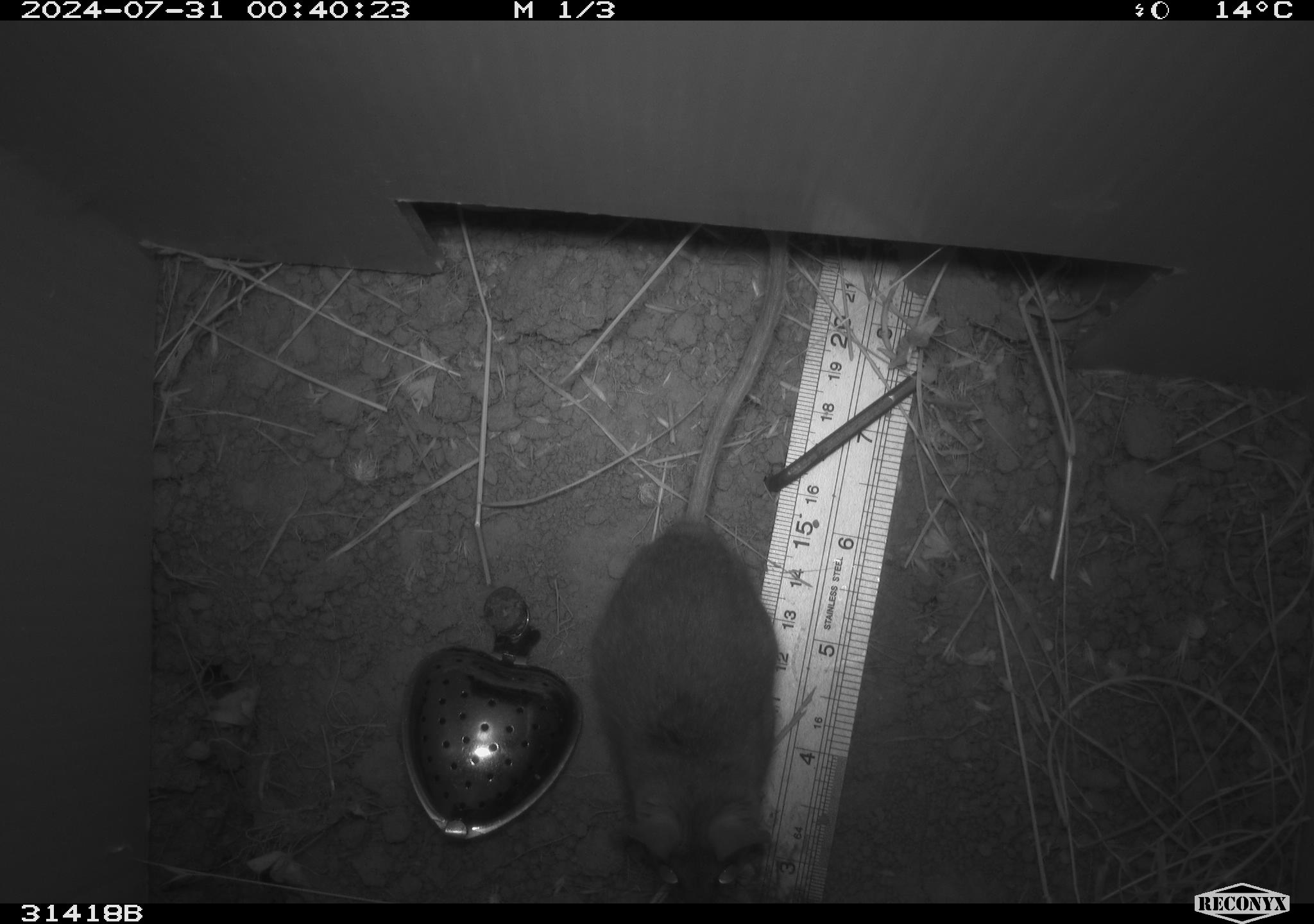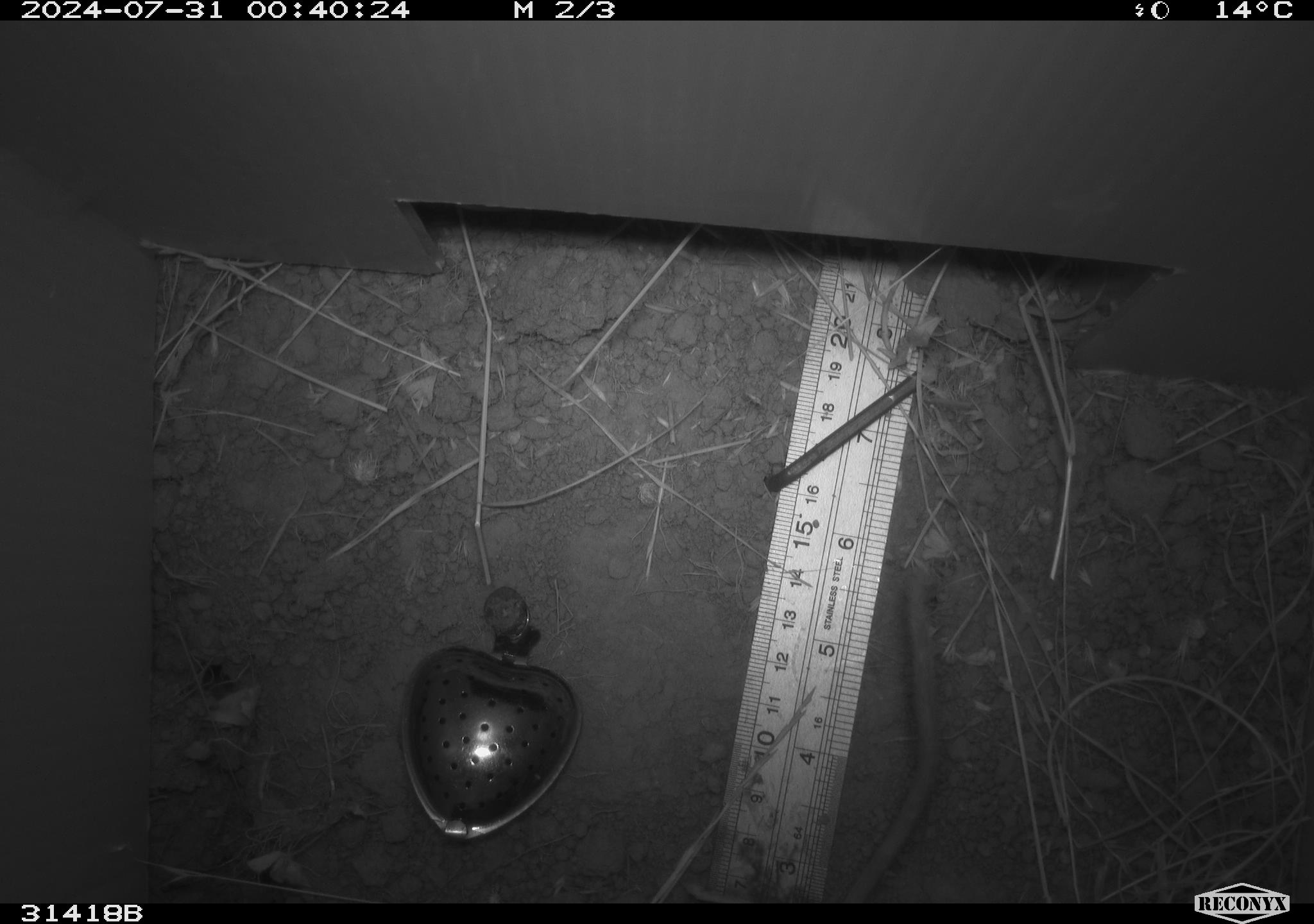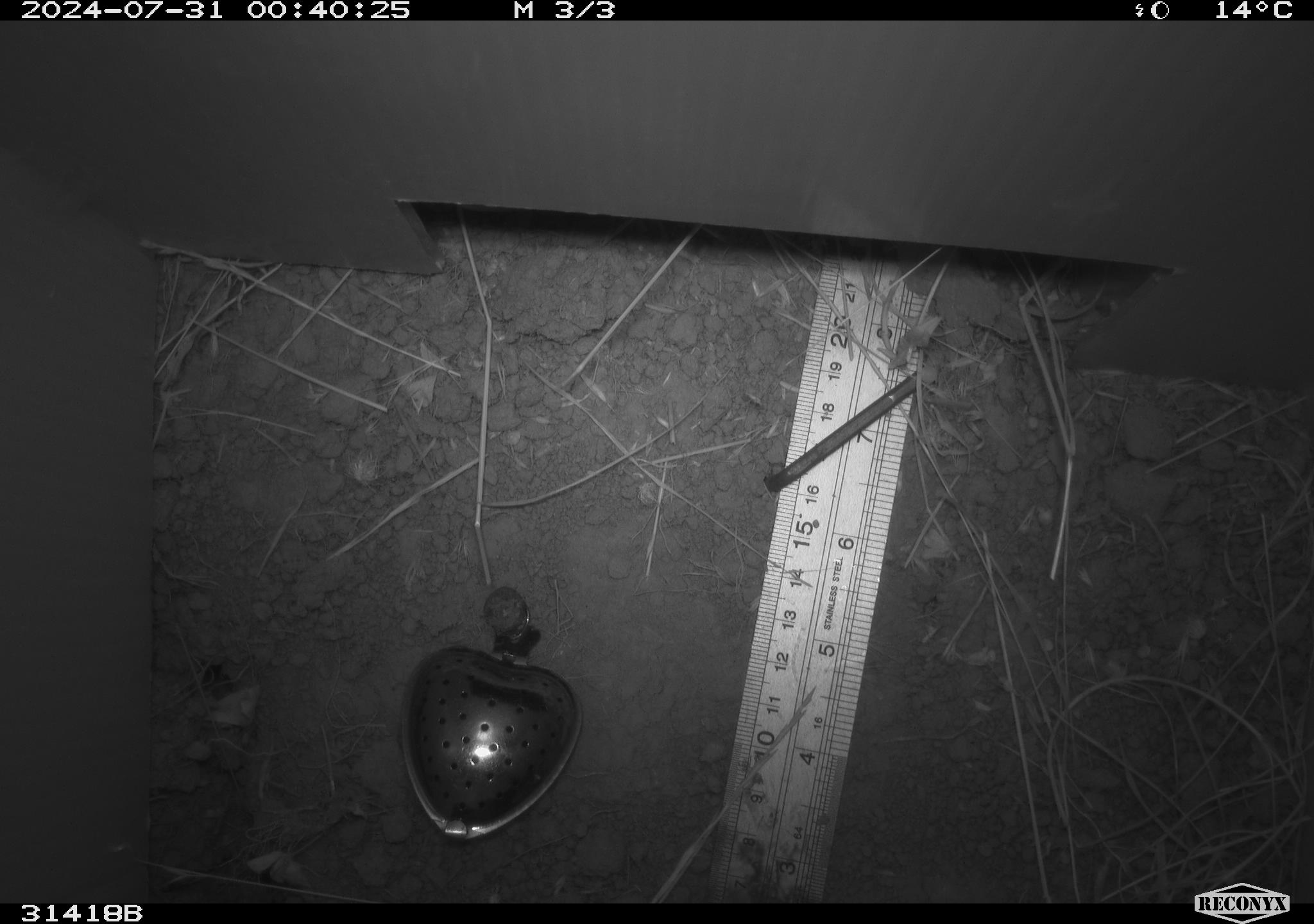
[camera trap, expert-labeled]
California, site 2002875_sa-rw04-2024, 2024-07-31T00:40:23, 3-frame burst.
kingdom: Animalia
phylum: Chordata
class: Mammalia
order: Rodentia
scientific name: Rodentia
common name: rodent